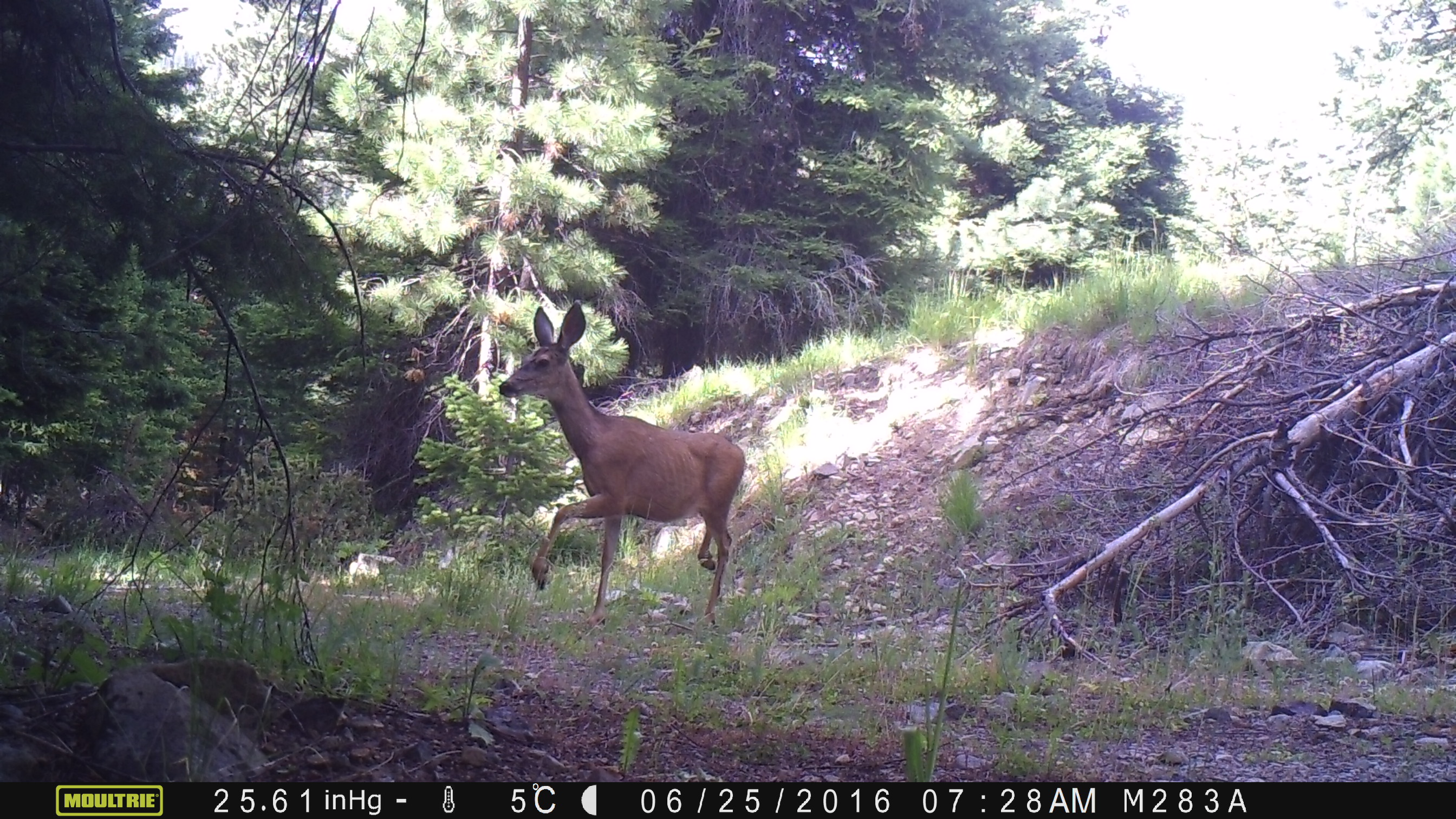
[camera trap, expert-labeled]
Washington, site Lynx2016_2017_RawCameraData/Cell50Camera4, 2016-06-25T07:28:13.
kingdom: Animalia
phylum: Chordata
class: Mammalia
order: Artiodactyla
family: Cervidae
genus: Odocoileus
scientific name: Odocoileus hemionus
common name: mule deer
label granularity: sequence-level